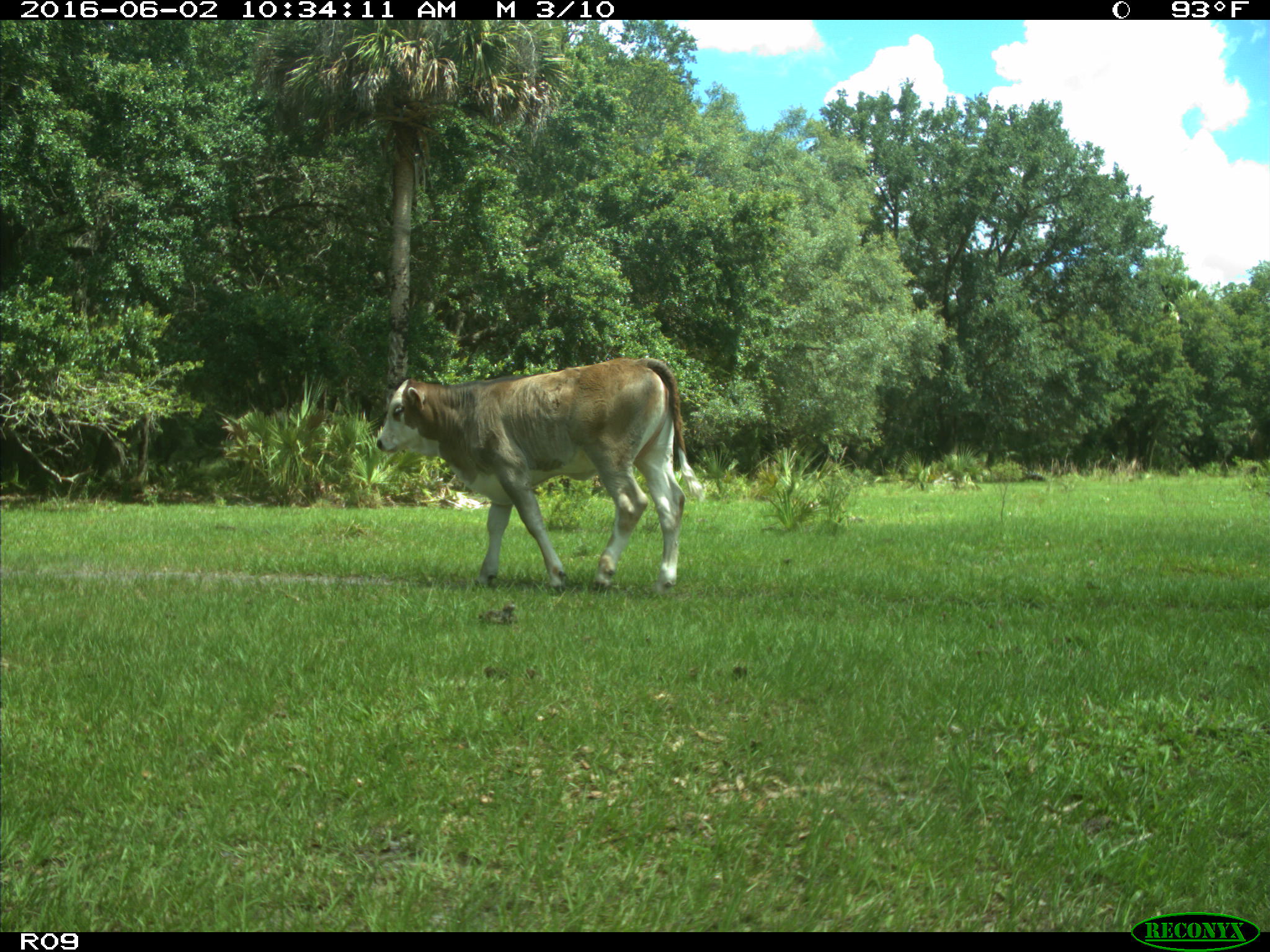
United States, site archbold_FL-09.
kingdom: Animalia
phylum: Chordata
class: Mammalia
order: Artiodactyla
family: Bovidae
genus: Bos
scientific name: Bos taurus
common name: domestic cow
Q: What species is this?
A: Bos taurus (domestic cow).